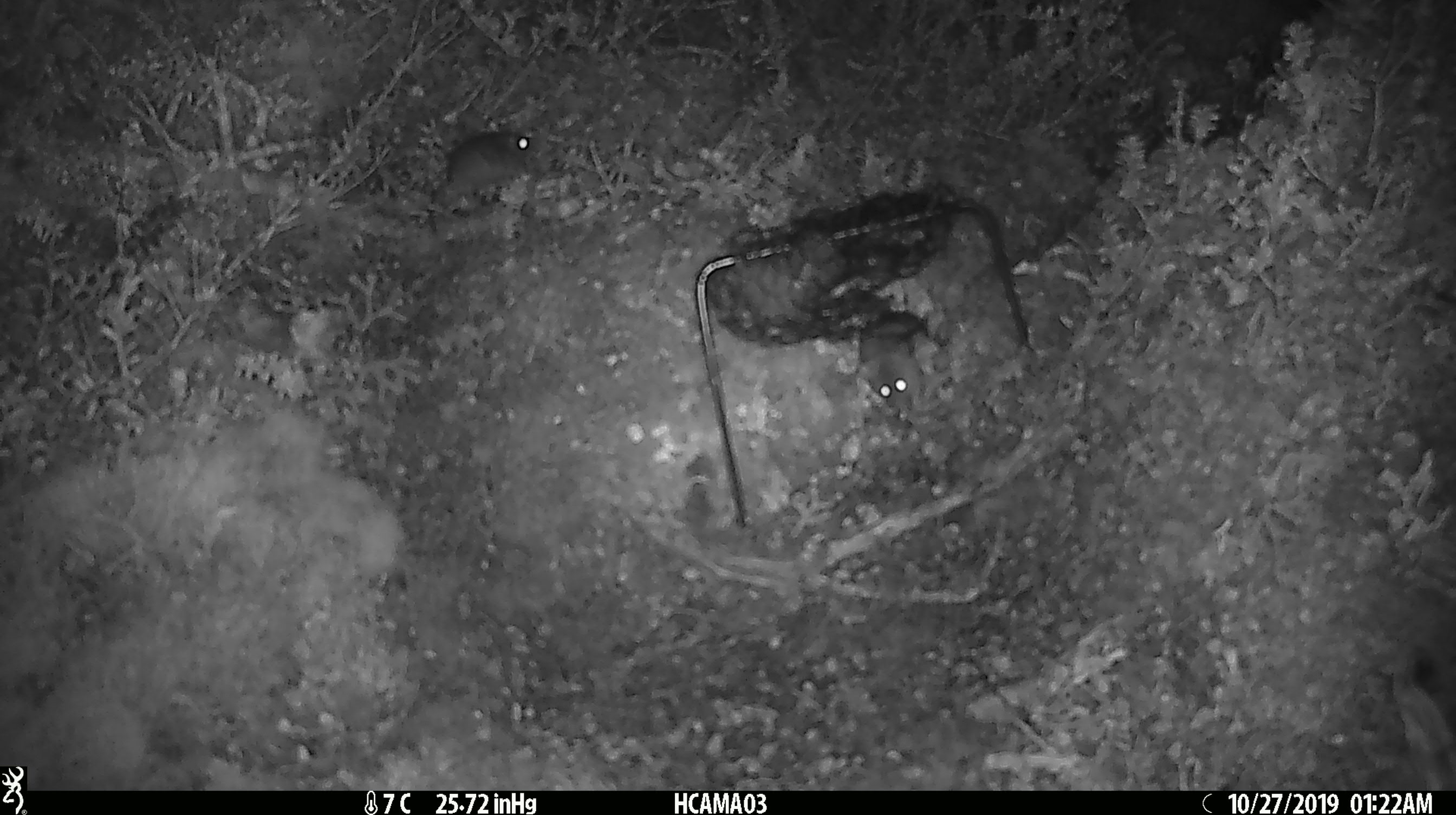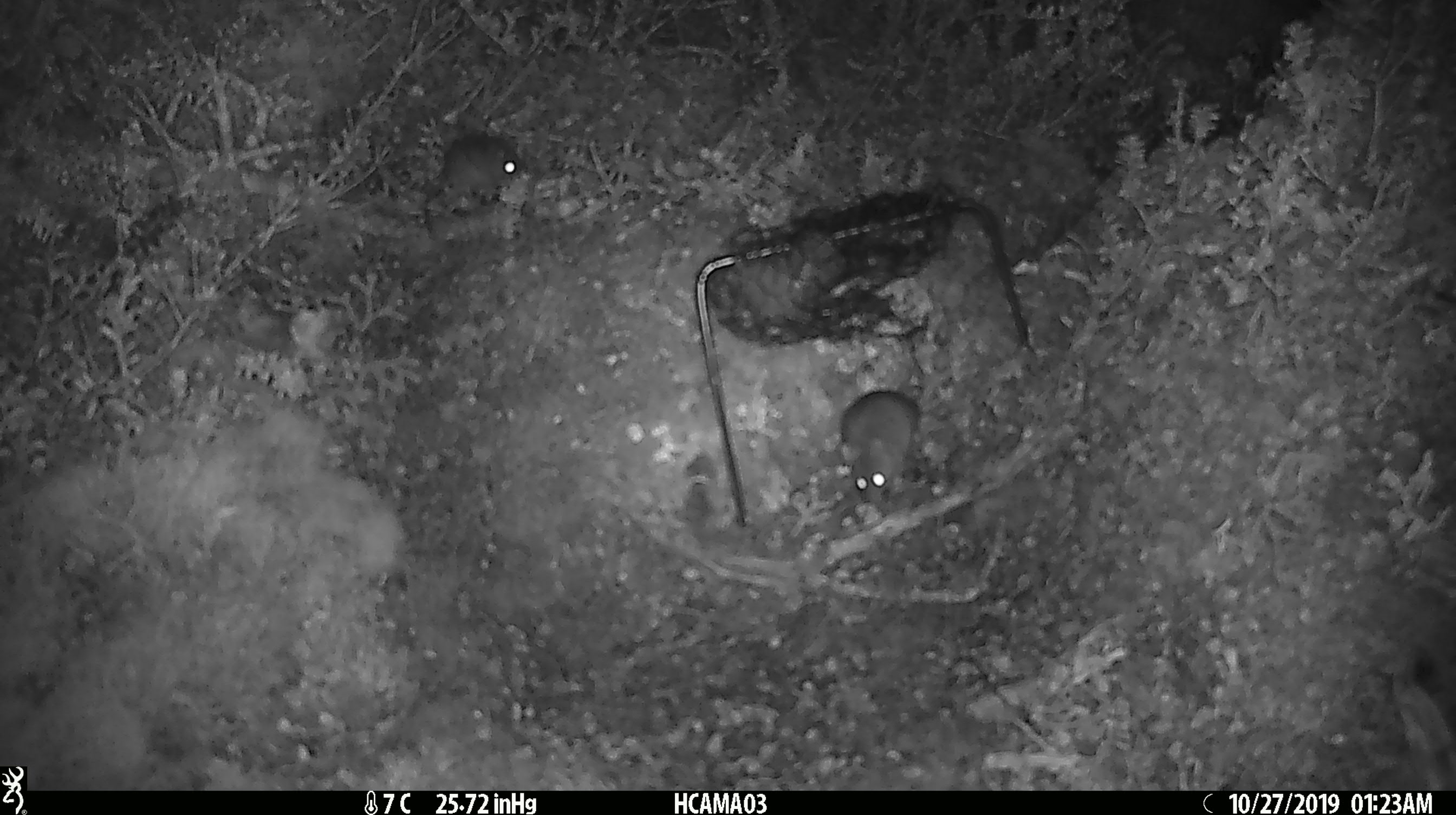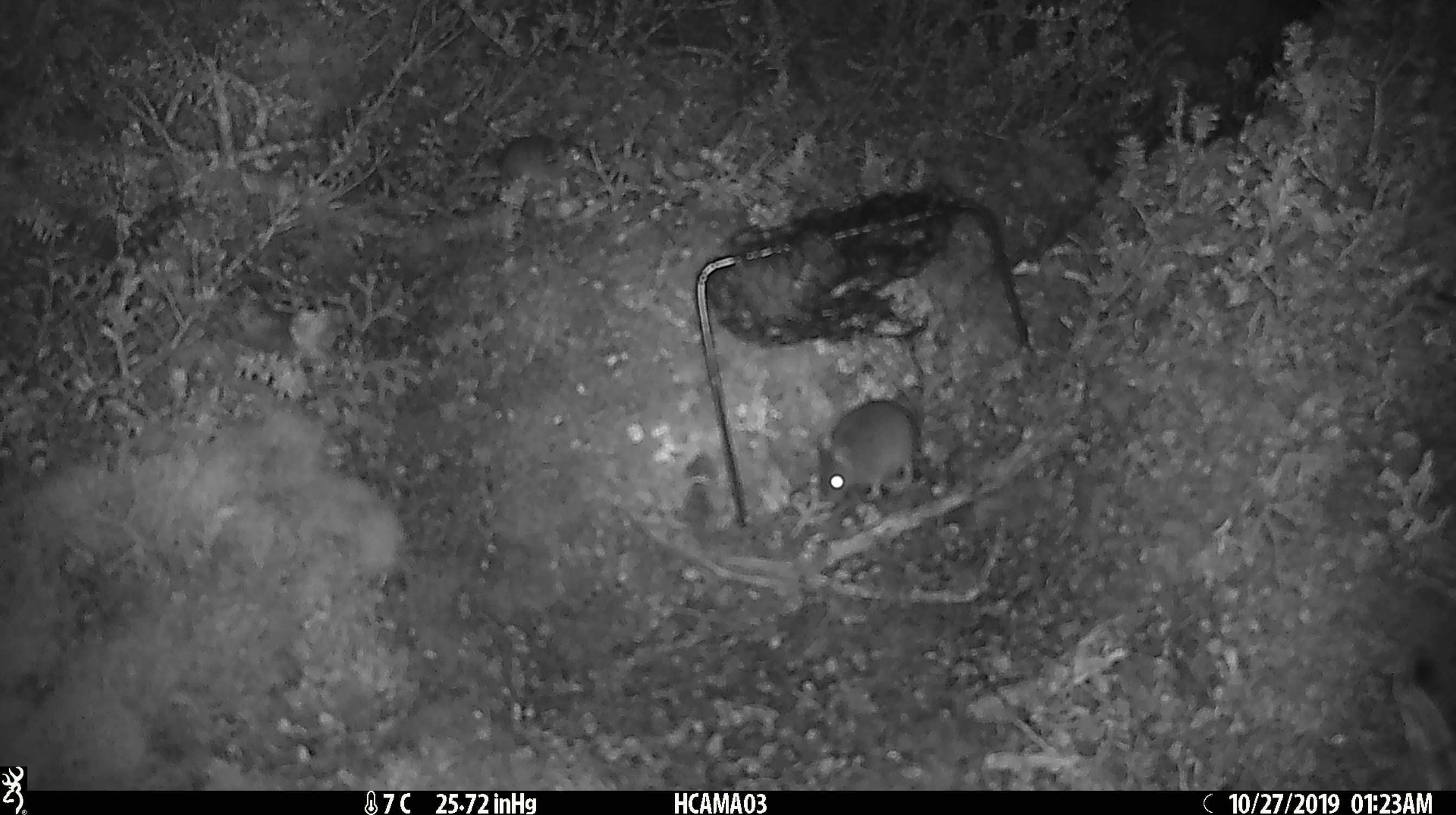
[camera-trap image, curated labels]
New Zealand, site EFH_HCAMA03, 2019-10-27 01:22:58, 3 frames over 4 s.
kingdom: Animalia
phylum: Chordata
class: Mammalia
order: Rodentia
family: Muridae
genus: Mus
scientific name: Mus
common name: mouse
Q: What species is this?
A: Mouse (Mus).